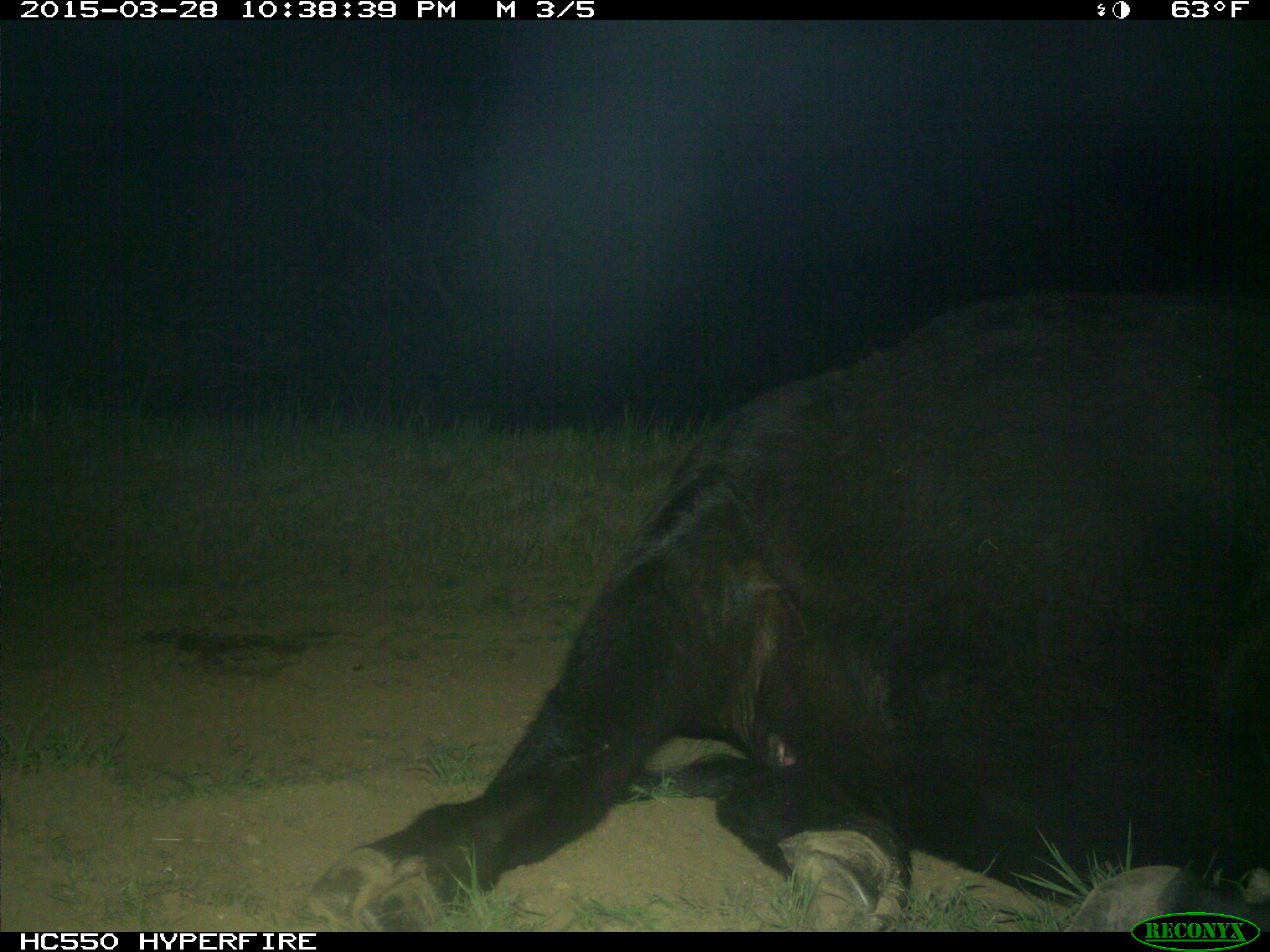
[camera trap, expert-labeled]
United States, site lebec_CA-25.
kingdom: Animalia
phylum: Chordata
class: Mammalia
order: Artiodactyla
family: Bovidae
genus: Bos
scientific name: Bos taurus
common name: domestic cow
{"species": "Bos taurus (domestic cow)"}